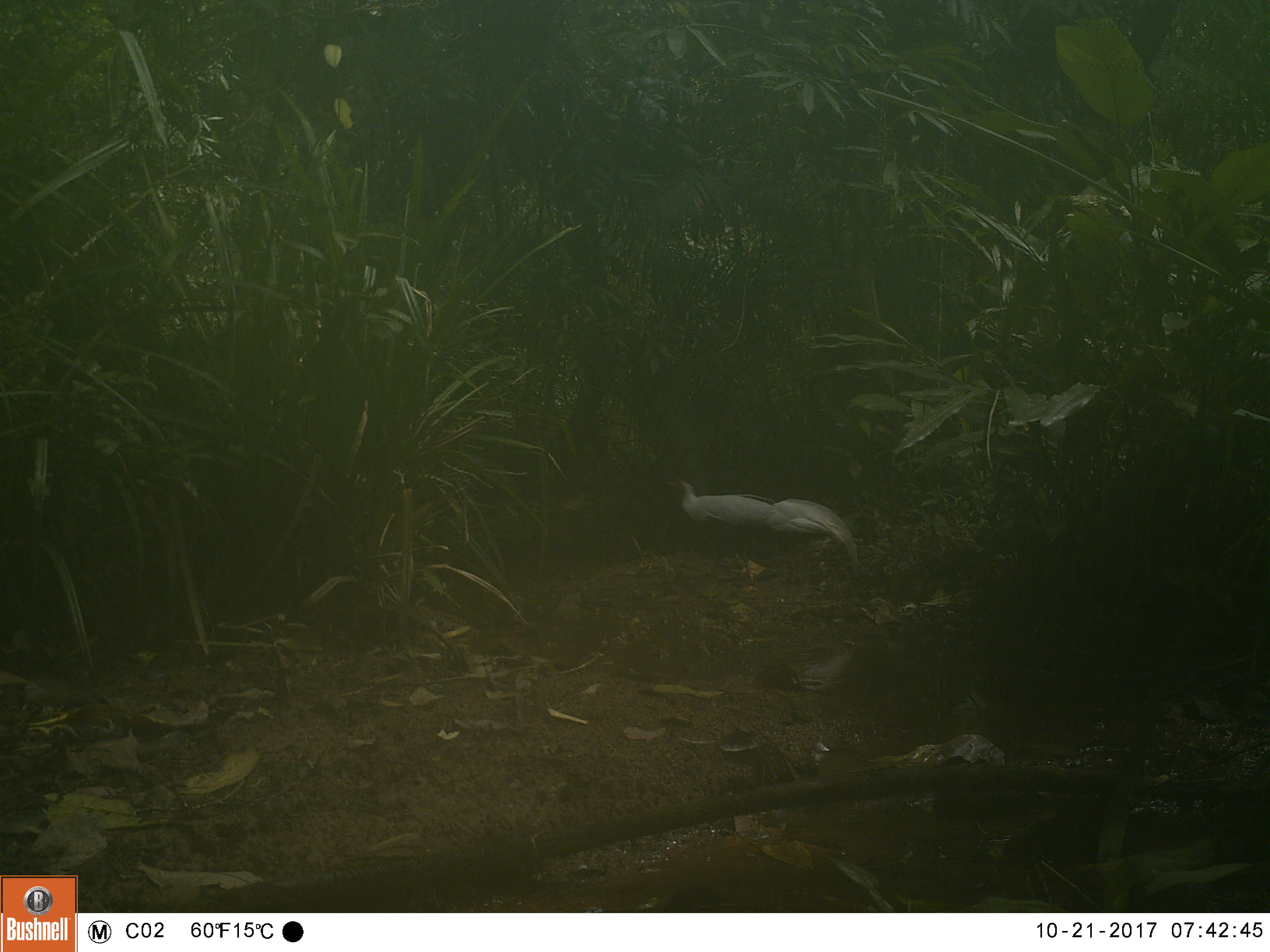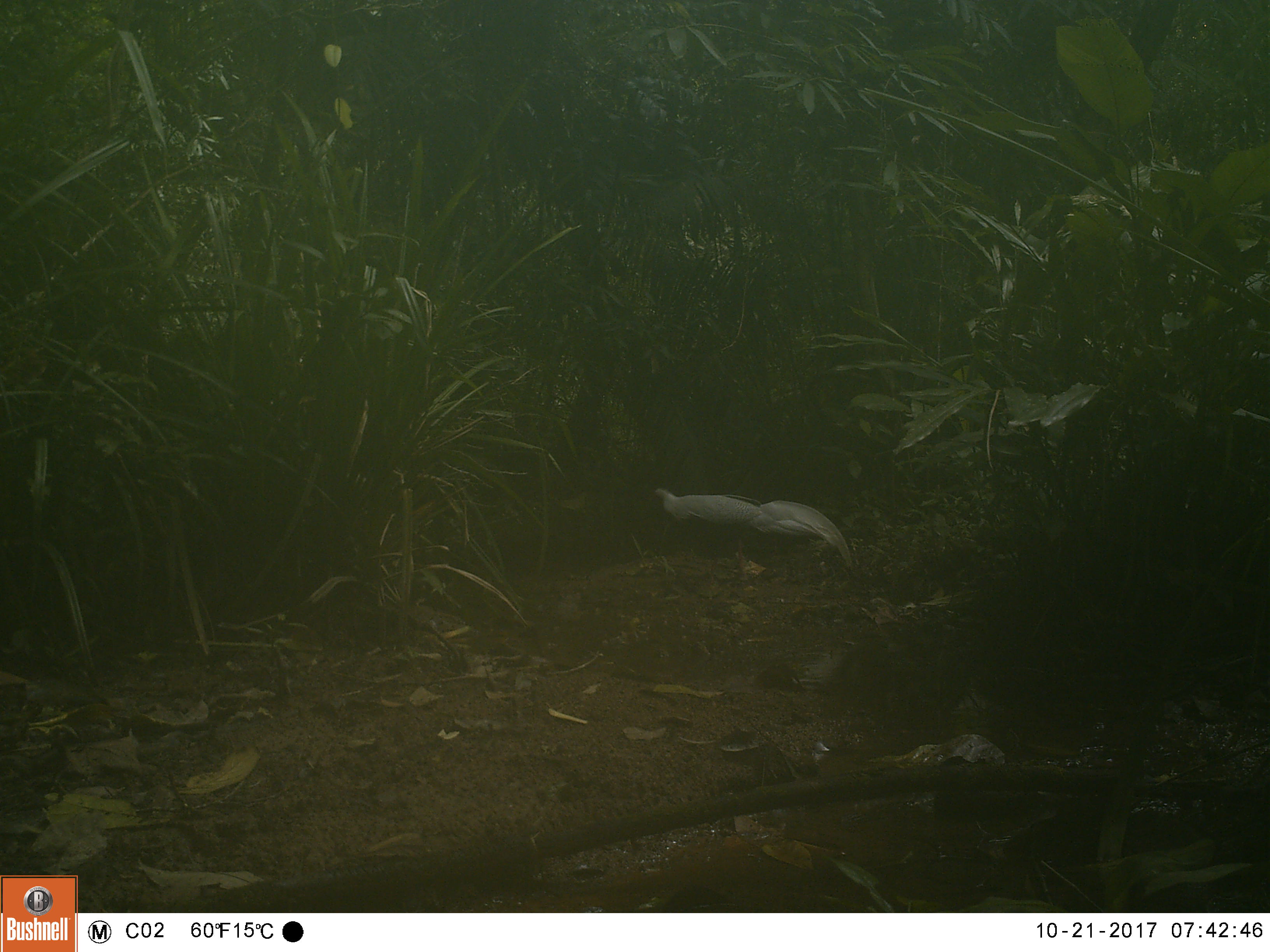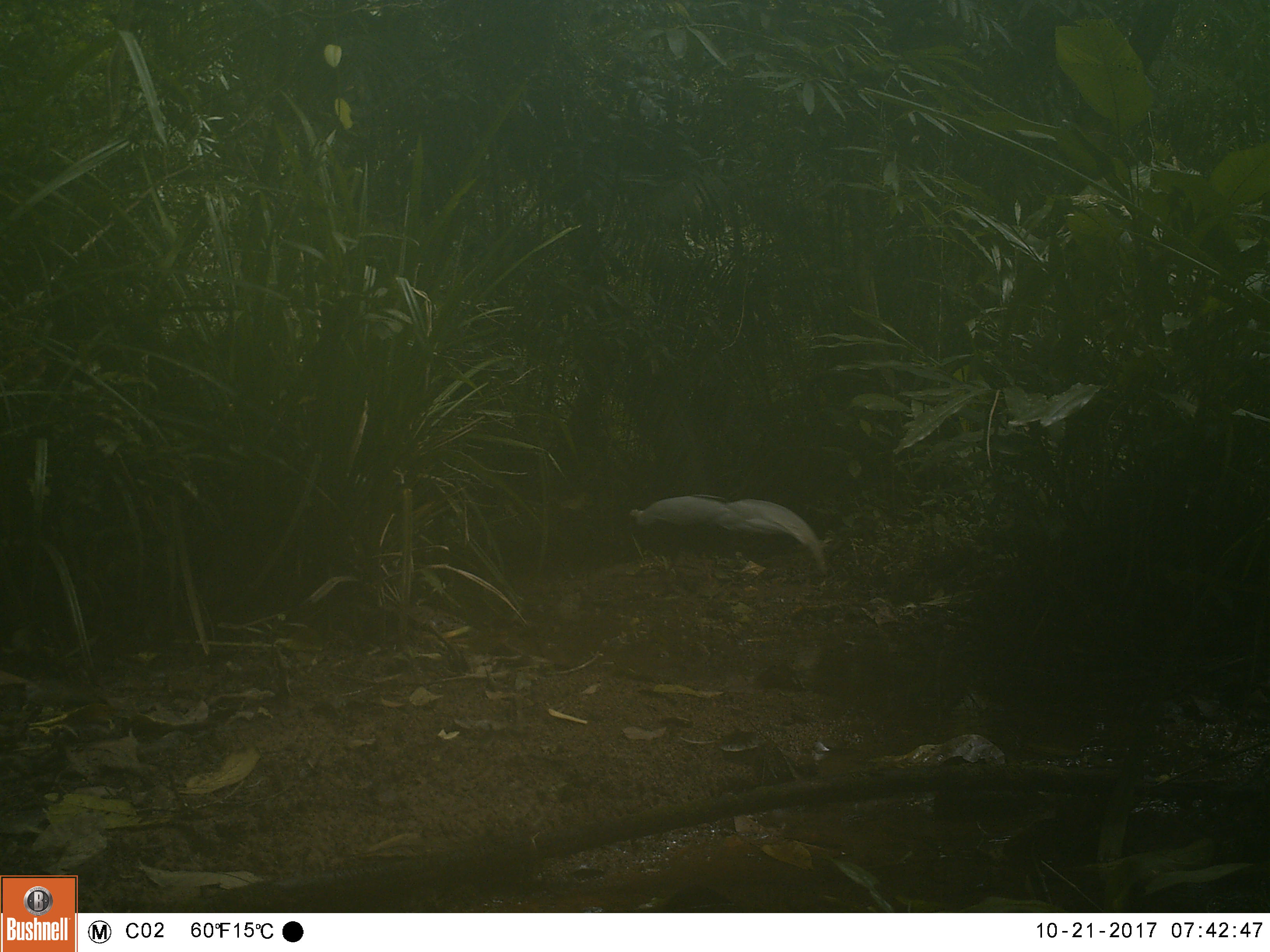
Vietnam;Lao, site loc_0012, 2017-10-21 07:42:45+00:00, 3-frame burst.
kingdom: Animalia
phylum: Chordata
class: Aves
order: Galliformes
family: Phasianidae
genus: Lophura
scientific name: Lophura nycthemera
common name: silver pheasant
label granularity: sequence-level